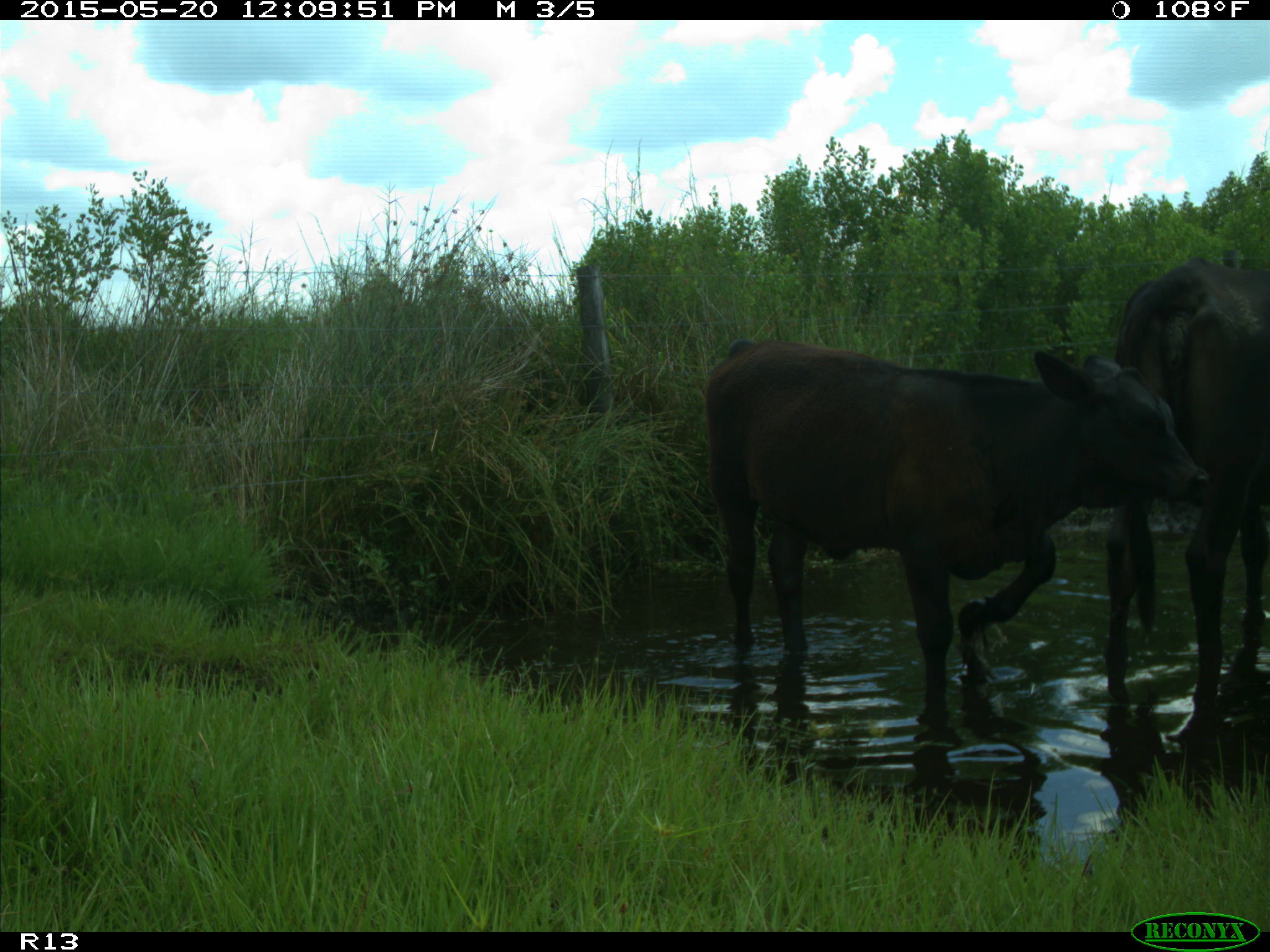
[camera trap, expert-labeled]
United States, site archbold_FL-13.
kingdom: Animalia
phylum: Chordata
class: Mammalia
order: Artiodactyla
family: Bovidae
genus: Bos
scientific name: Bos taurus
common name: domestic cow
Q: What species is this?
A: Bos taurus (domestic cow).